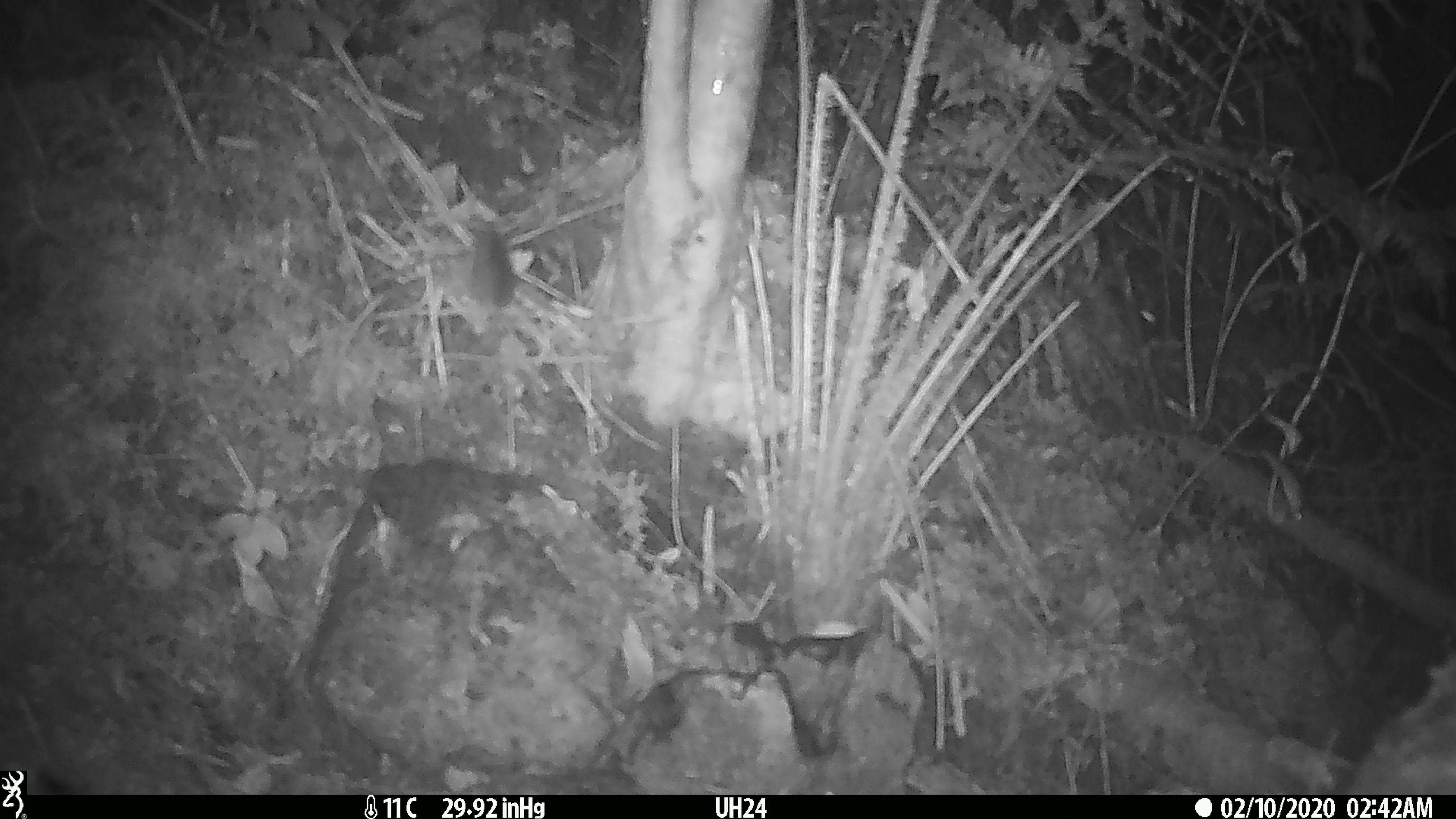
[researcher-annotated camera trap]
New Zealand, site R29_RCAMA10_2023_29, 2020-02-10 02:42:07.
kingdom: Animalia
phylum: Chordata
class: Mammalia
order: Rodentia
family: Muridae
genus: Mus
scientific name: Mus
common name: mouse